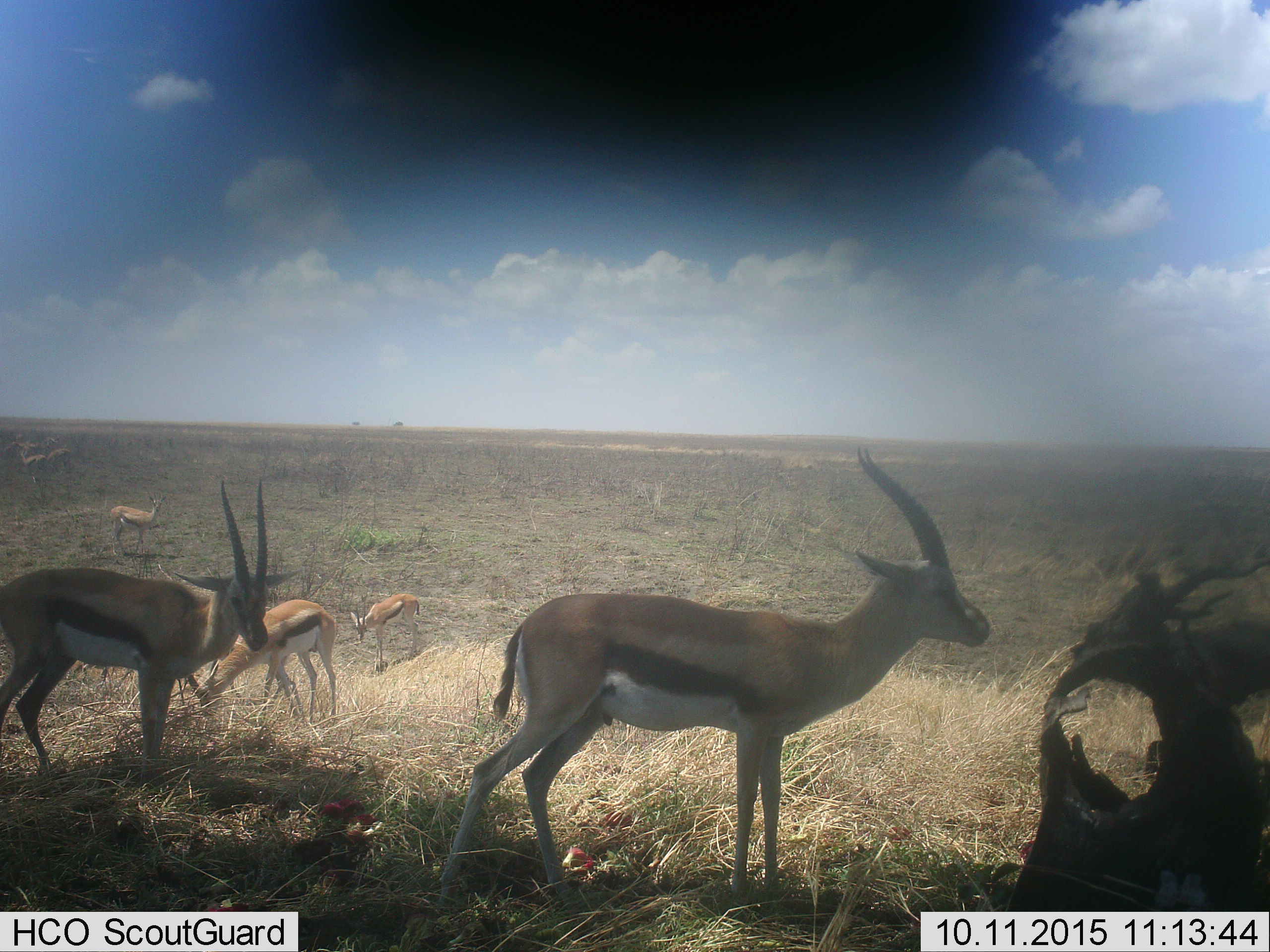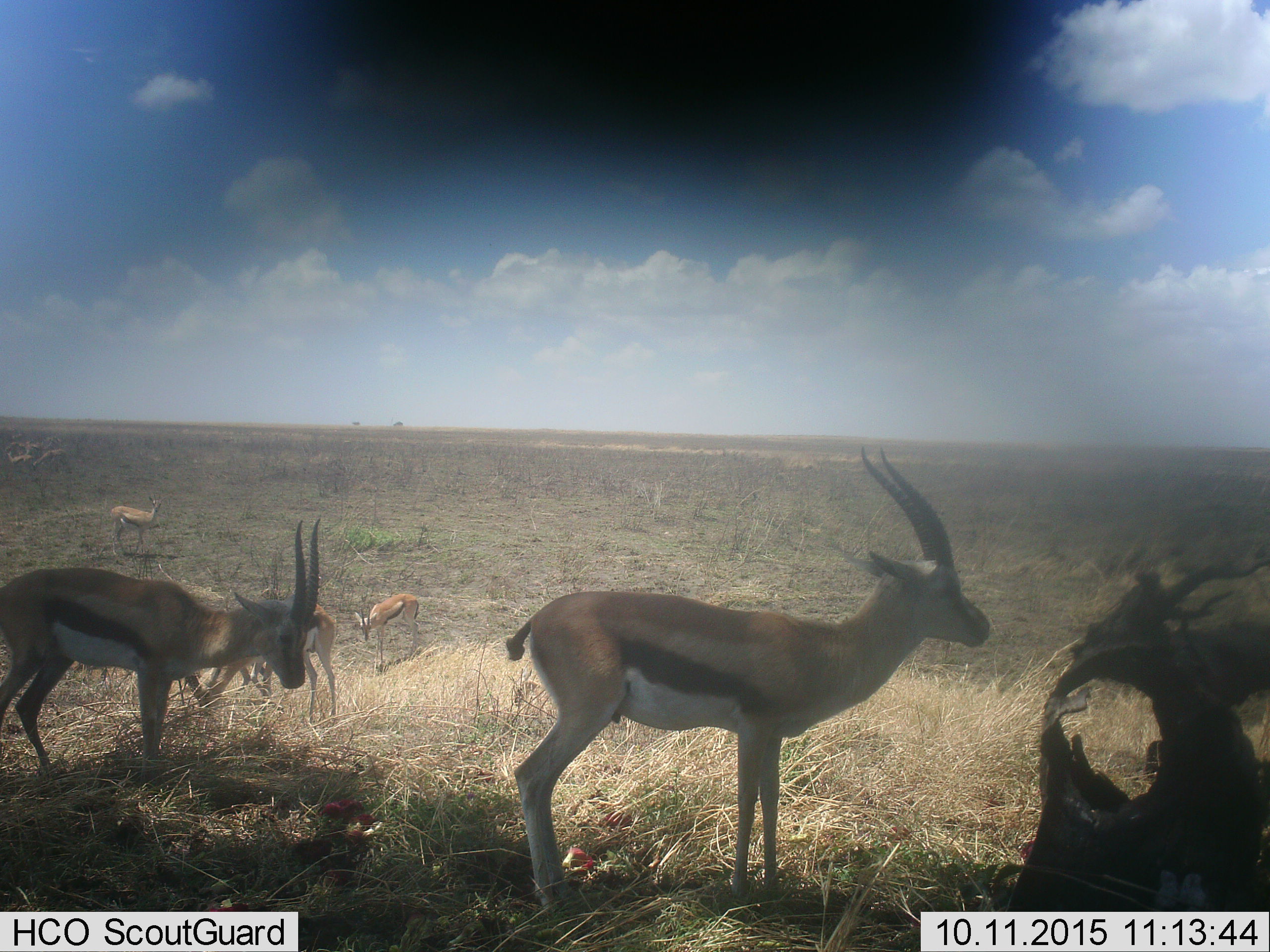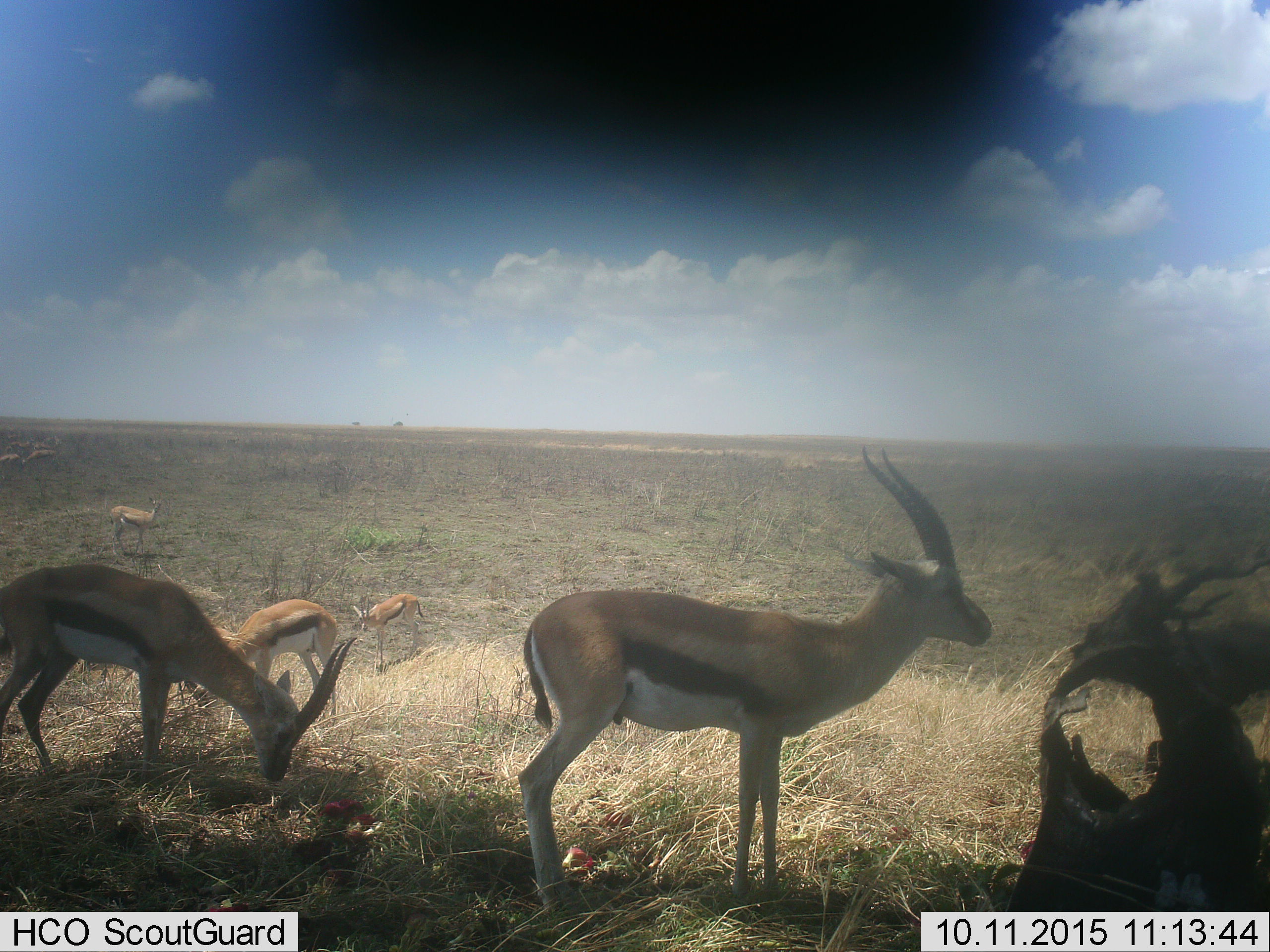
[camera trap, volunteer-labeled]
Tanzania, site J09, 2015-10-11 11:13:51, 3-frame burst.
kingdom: Animalia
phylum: Chordata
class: Mammalia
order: Artiodactyla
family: Bovidae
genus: Eudorcas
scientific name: Eudorcas thomsonii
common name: thomson's gazelle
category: gazellethomsons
Gazellethomsons (thomson's gazelle) (Eudorcas thomsonii), count 5. Behavior (volunteer vote fractions): standing 100%, resting 0%, moving 43%, interacting 0%. Young present (vote fraction): 0%. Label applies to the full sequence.